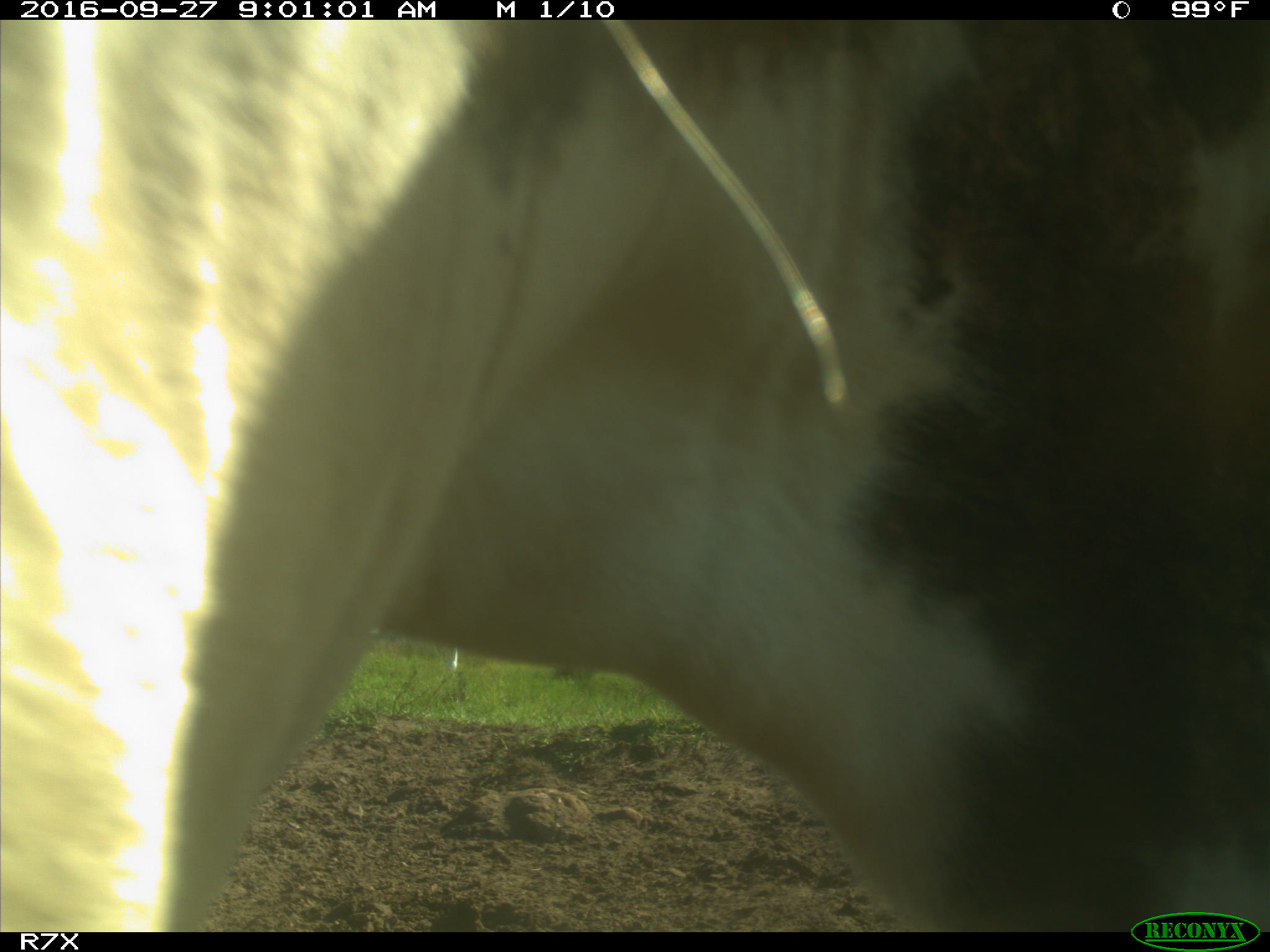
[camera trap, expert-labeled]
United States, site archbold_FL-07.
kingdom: Animalia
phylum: Chordata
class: Mammalia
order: Artiodactyla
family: Bovidae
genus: Bos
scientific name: Bos taurus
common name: domestic cow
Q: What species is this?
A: Bos taurus (domestic cow).